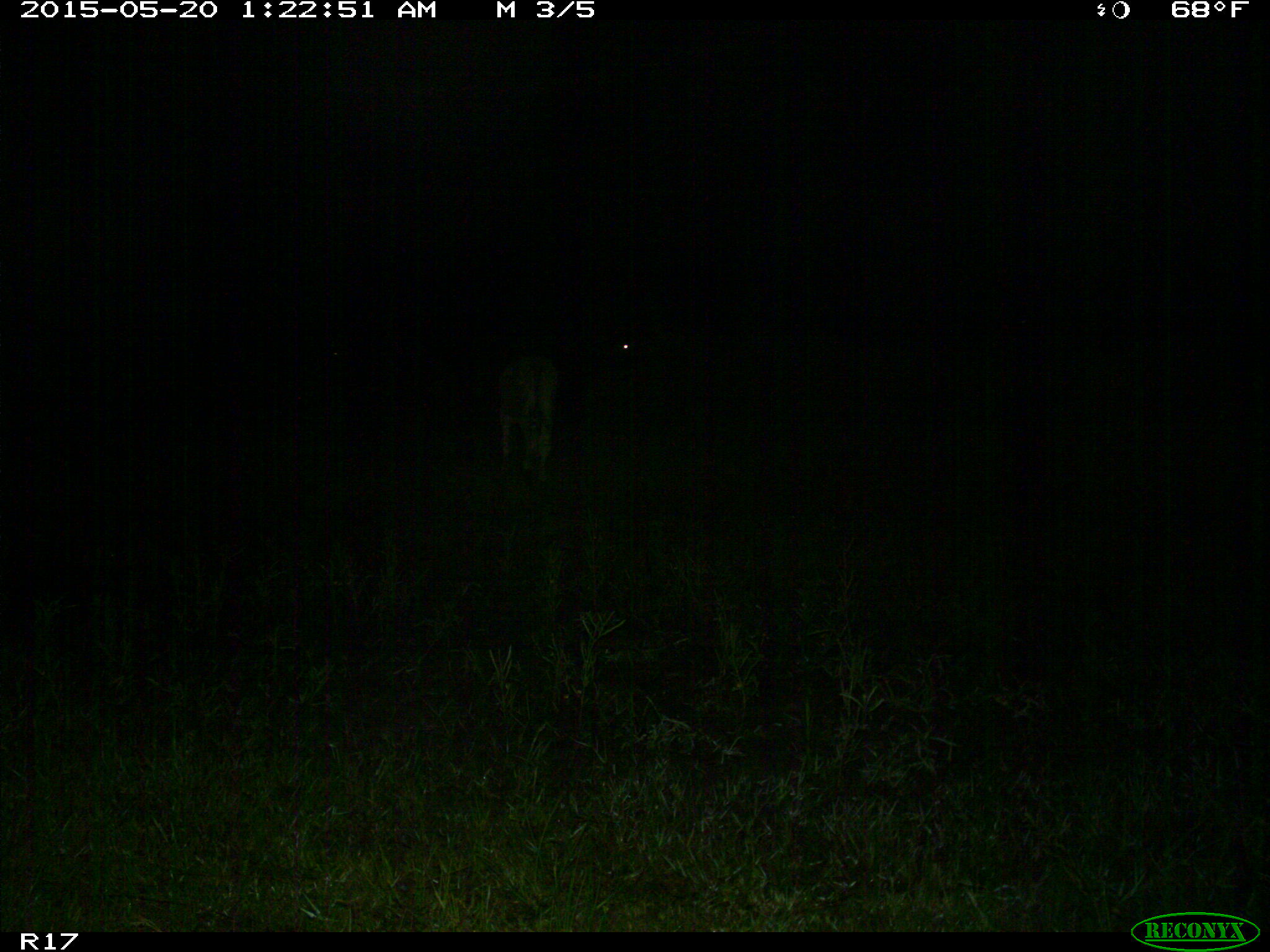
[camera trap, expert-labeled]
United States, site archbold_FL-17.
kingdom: Animalia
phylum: Chordata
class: Mammalia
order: Artiodactyla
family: Bovidae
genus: Bos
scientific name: Bos taurus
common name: domestic cow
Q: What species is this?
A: Bos taurus (domestic cow).